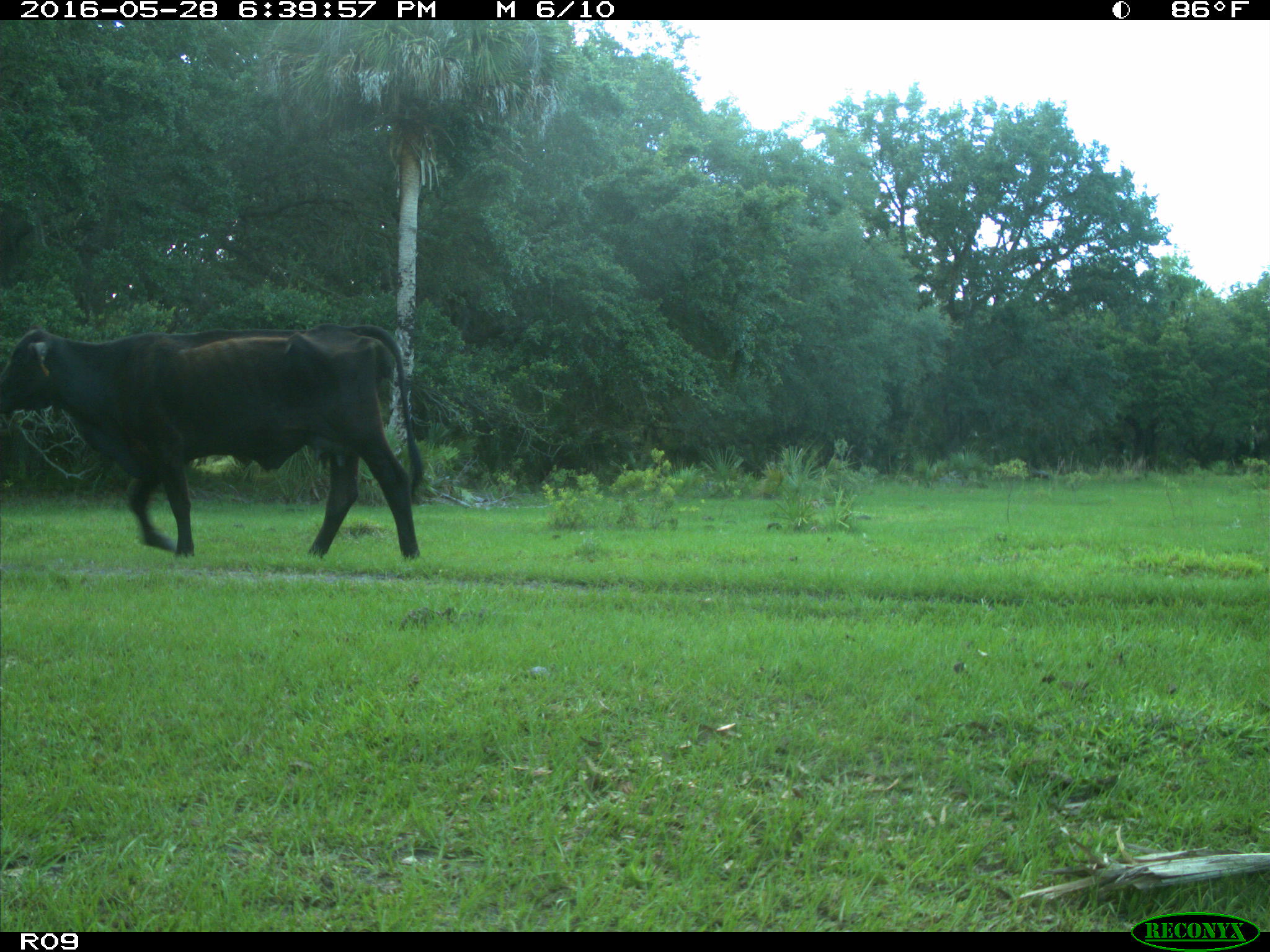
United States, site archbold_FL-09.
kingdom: Animalia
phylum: Chordata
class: Mammalia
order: Artiodactyla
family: Bovidae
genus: Bos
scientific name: Bos taurus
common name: domestic cow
Bos taurus (domestic cow).